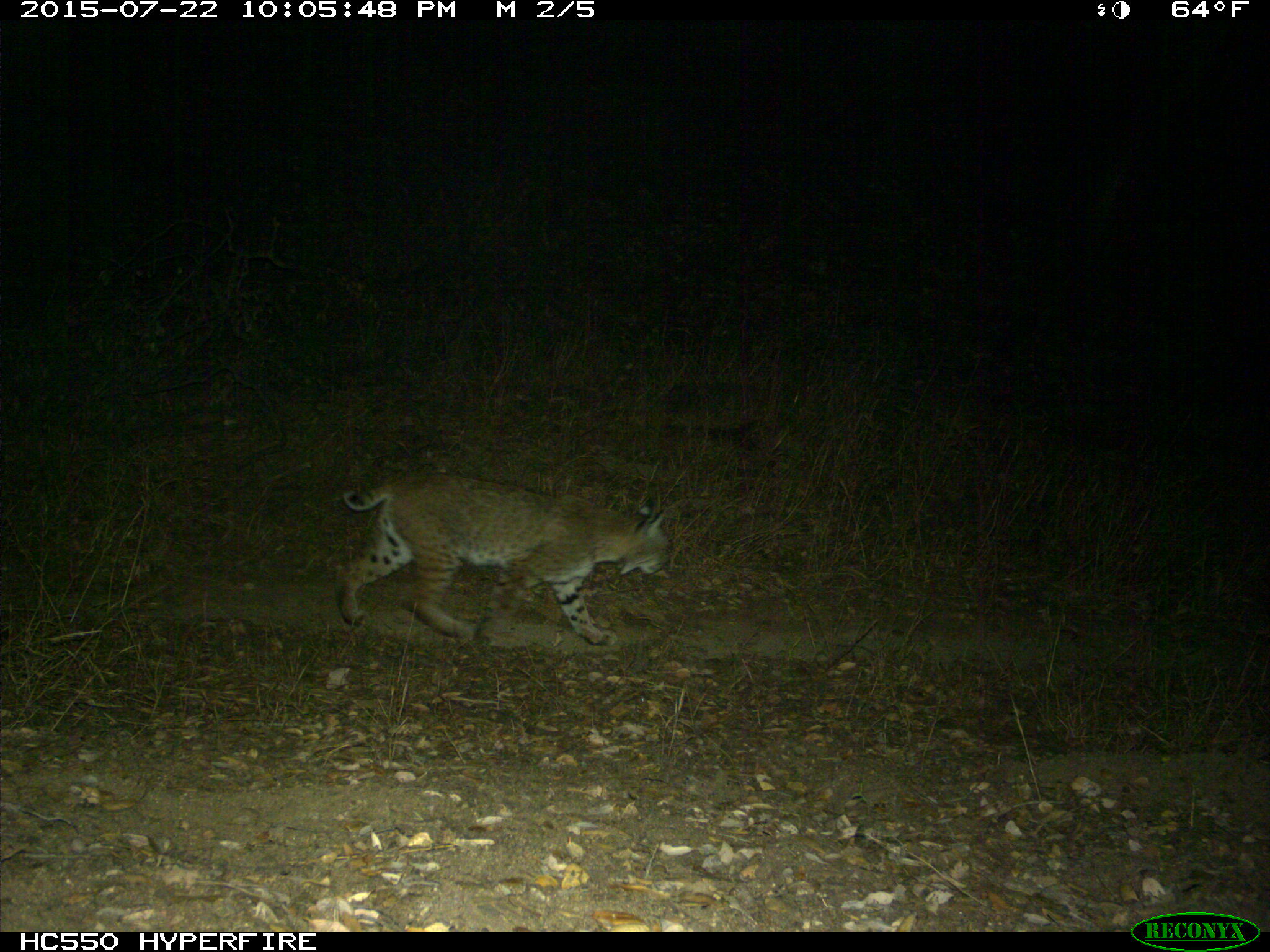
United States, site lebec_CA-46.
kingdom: Animalia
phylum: Chordata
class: Mammalia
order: Carnivora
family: Felidae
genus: Lynx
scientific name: Lynx rufus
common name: bobcat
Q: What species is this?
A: Lynx rufus (bobcat).